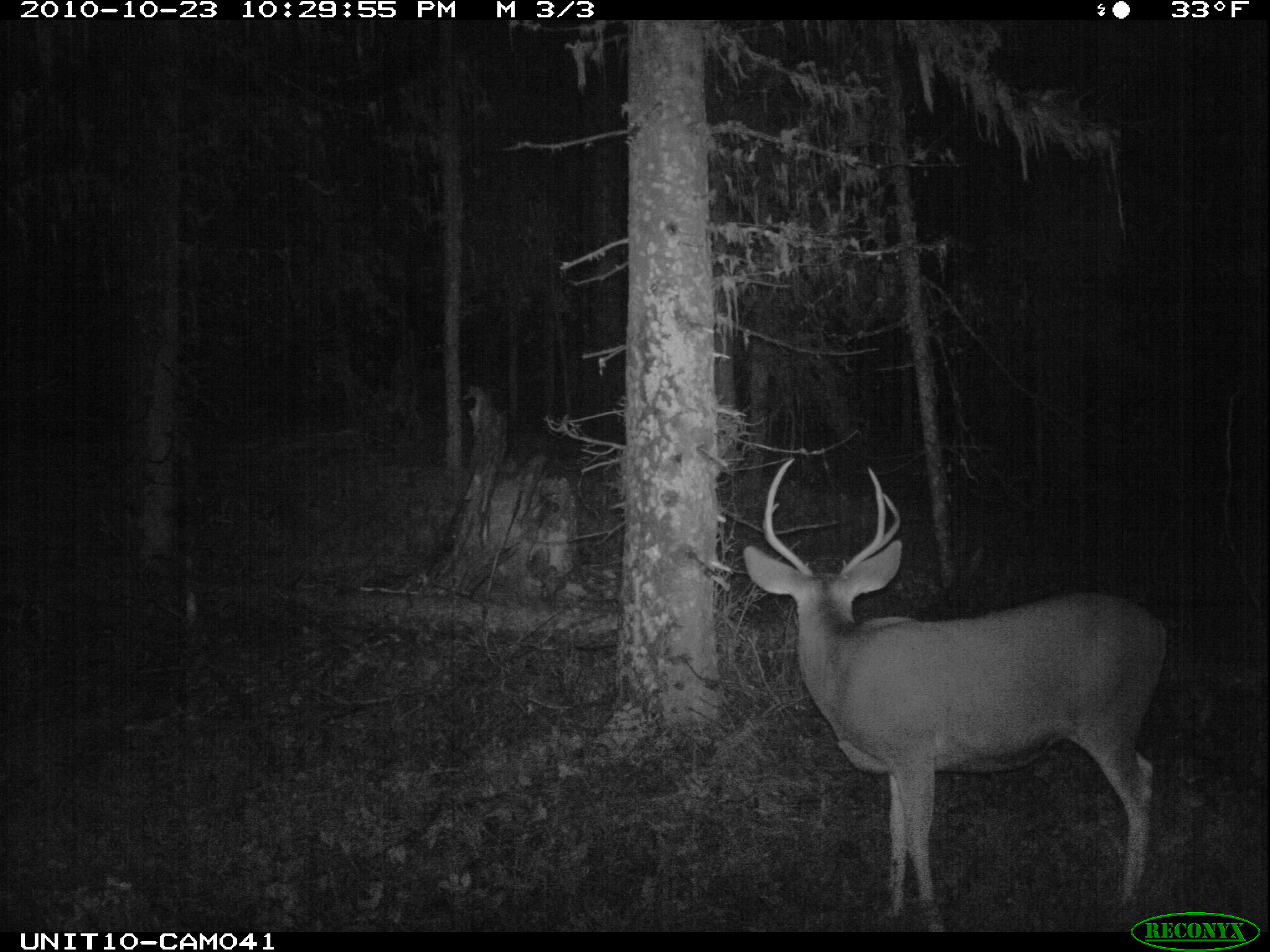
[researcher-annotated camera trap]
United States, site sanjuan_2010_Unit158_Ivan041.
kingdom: Animalia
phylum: Chordata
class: Mammalia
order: Artiodactyla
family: Cervidae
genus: Odocoileus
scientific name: Odocoileus hemionus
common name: mule deer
Odocoileus hemionus (mule deer).